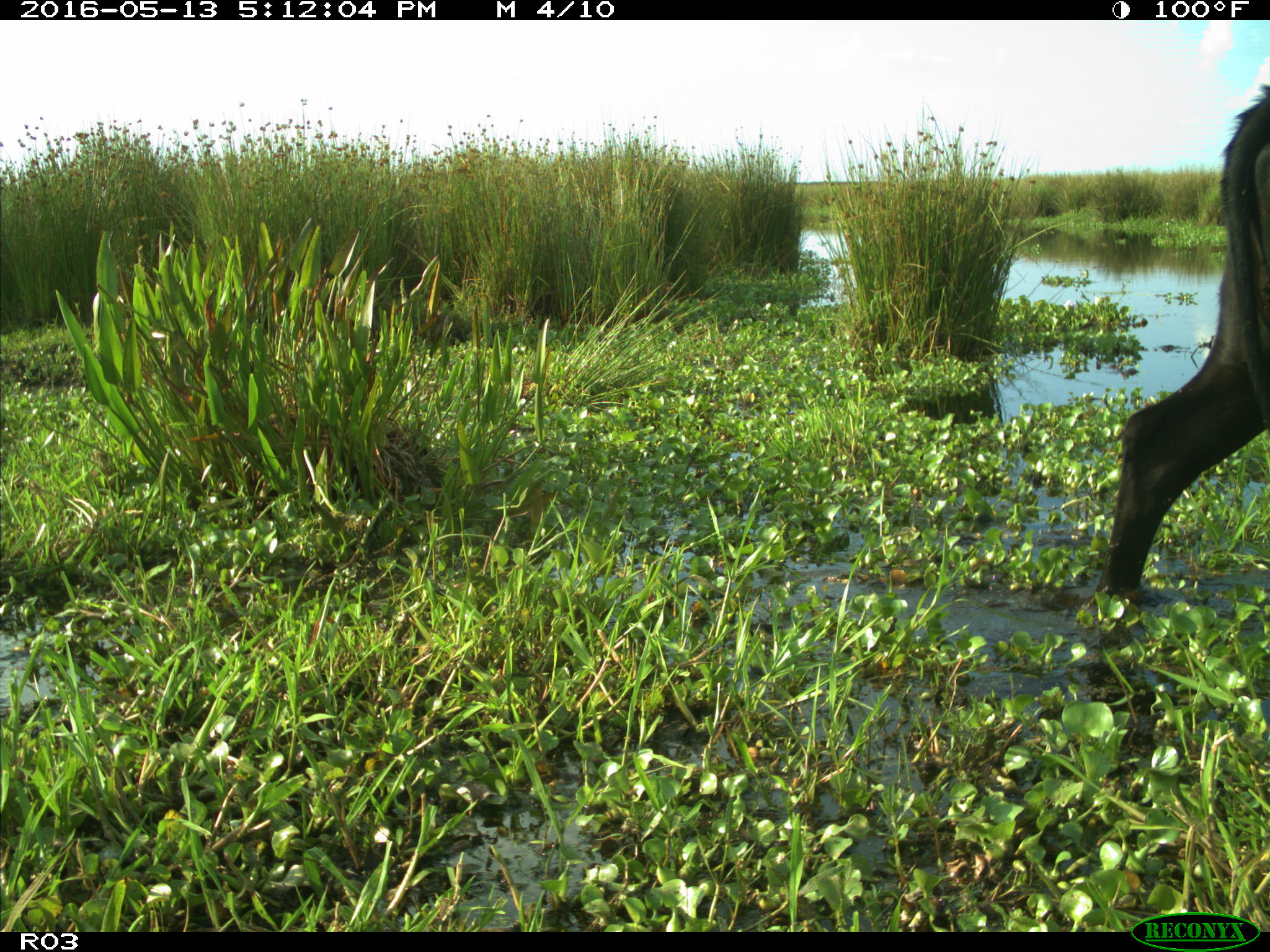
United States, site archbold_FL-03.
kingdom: Animalia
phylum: Chordata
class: Mammalia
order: Artiodactyla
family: Bovidae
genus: Bos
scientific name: Bos taurus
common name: domestic cow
Bos taurus (domestic cow).